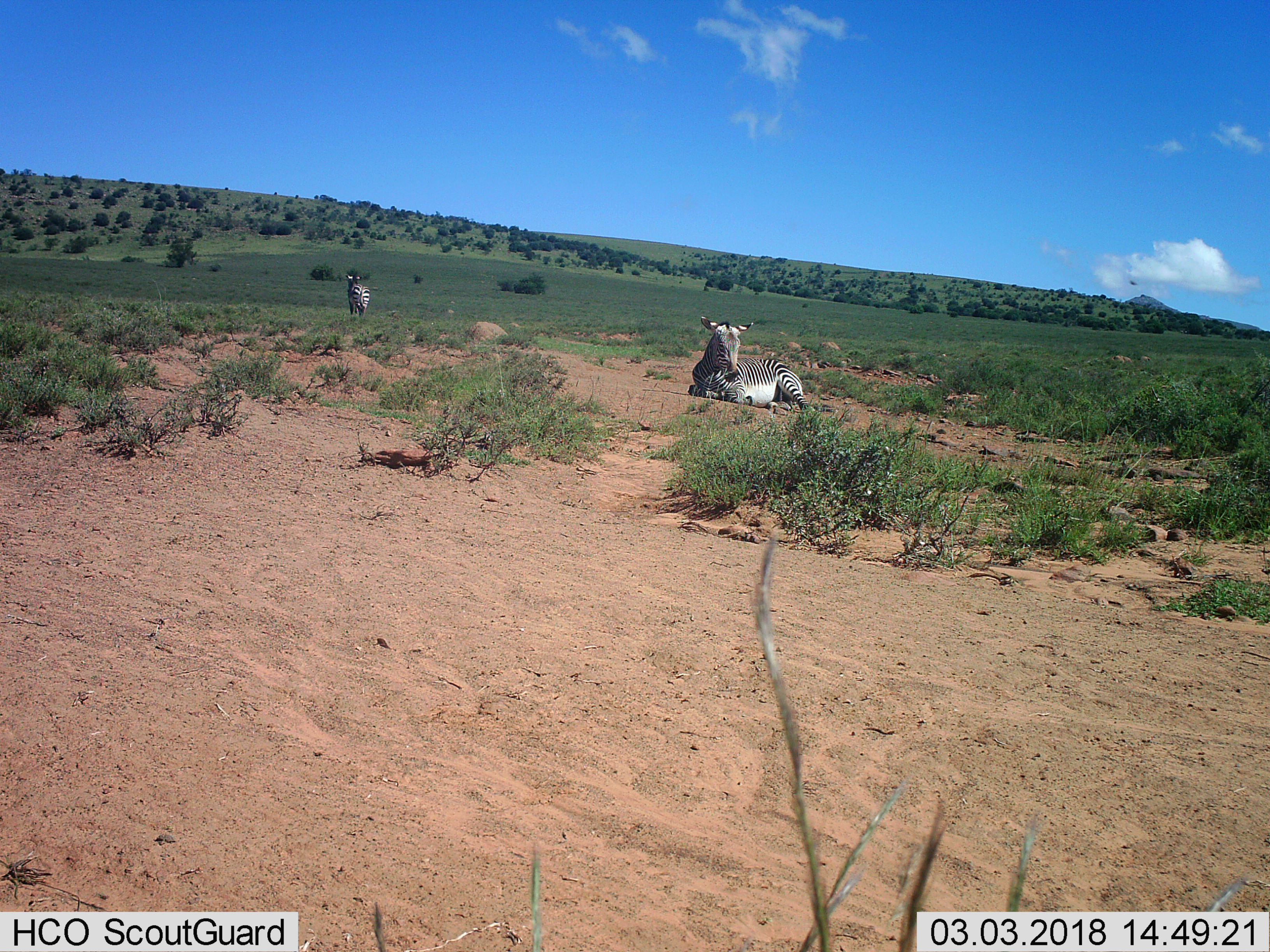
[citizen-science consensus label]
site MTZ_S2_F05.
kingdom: Animalia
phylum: Chordata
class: Mammalia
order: Perissodactyla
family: Equidae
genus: Equus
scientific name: Equus zebra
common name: mountain zebra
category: zebramountain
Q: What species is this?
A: Zebramountain (mountain zebra) (Equus zebra).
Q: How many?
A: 2.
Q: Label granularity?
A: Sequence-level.